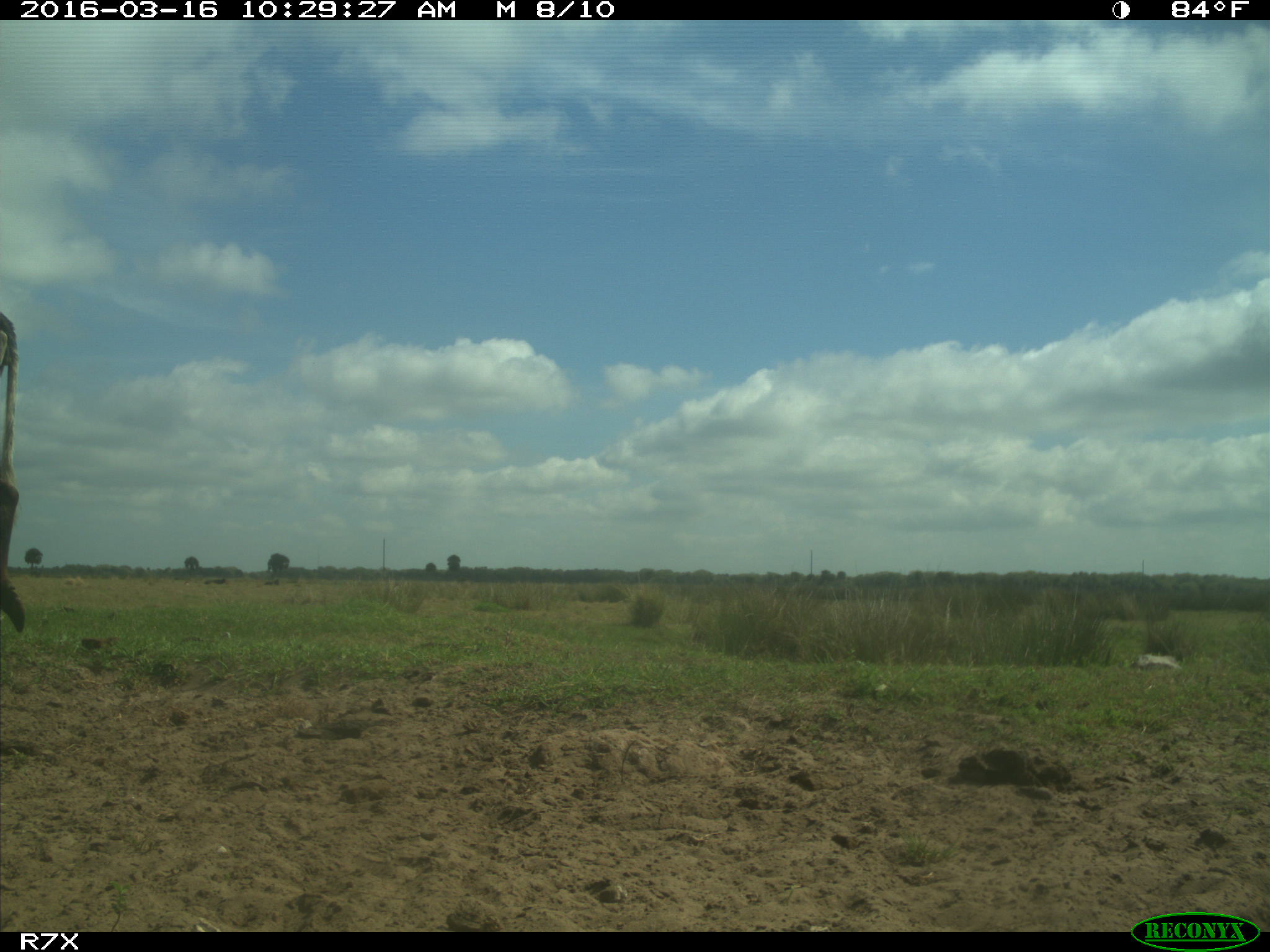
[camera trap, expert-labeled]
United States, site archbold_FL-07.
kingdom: Animalia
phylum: Chordata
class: Mammalia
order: Artiodactyla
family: Bovidae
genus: Bos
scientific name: Bos taurus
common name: domestic cow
Bos taurus (domestic cow).